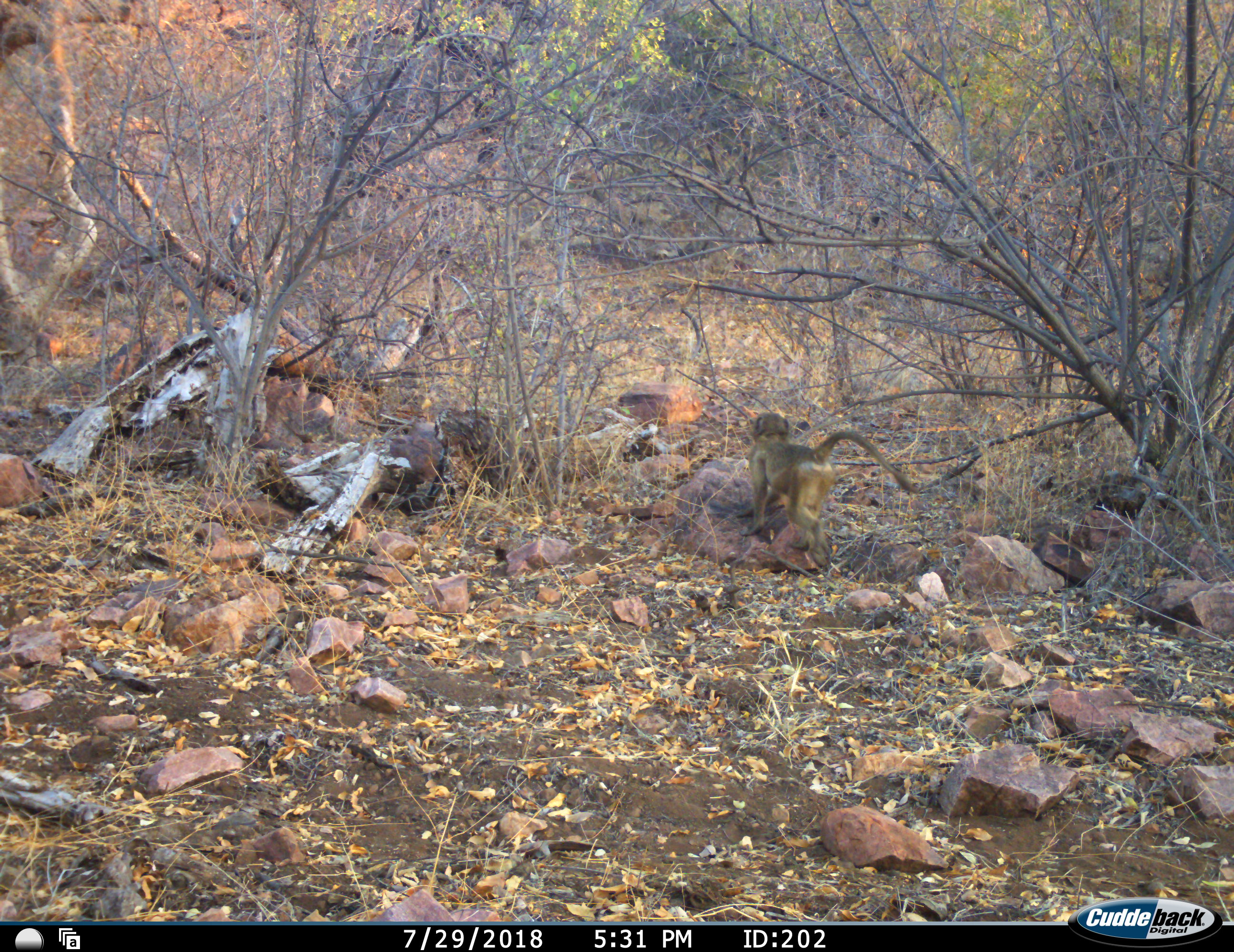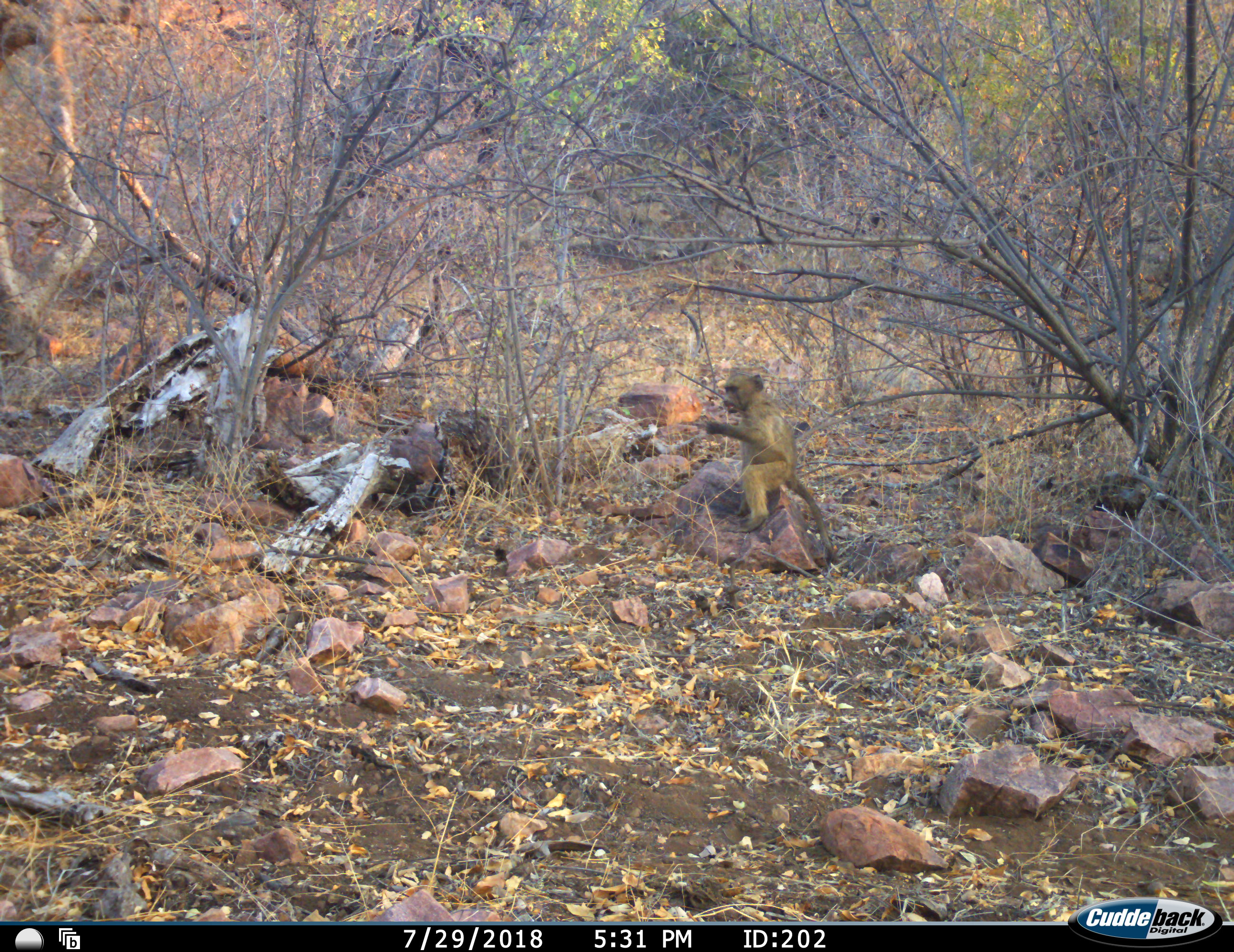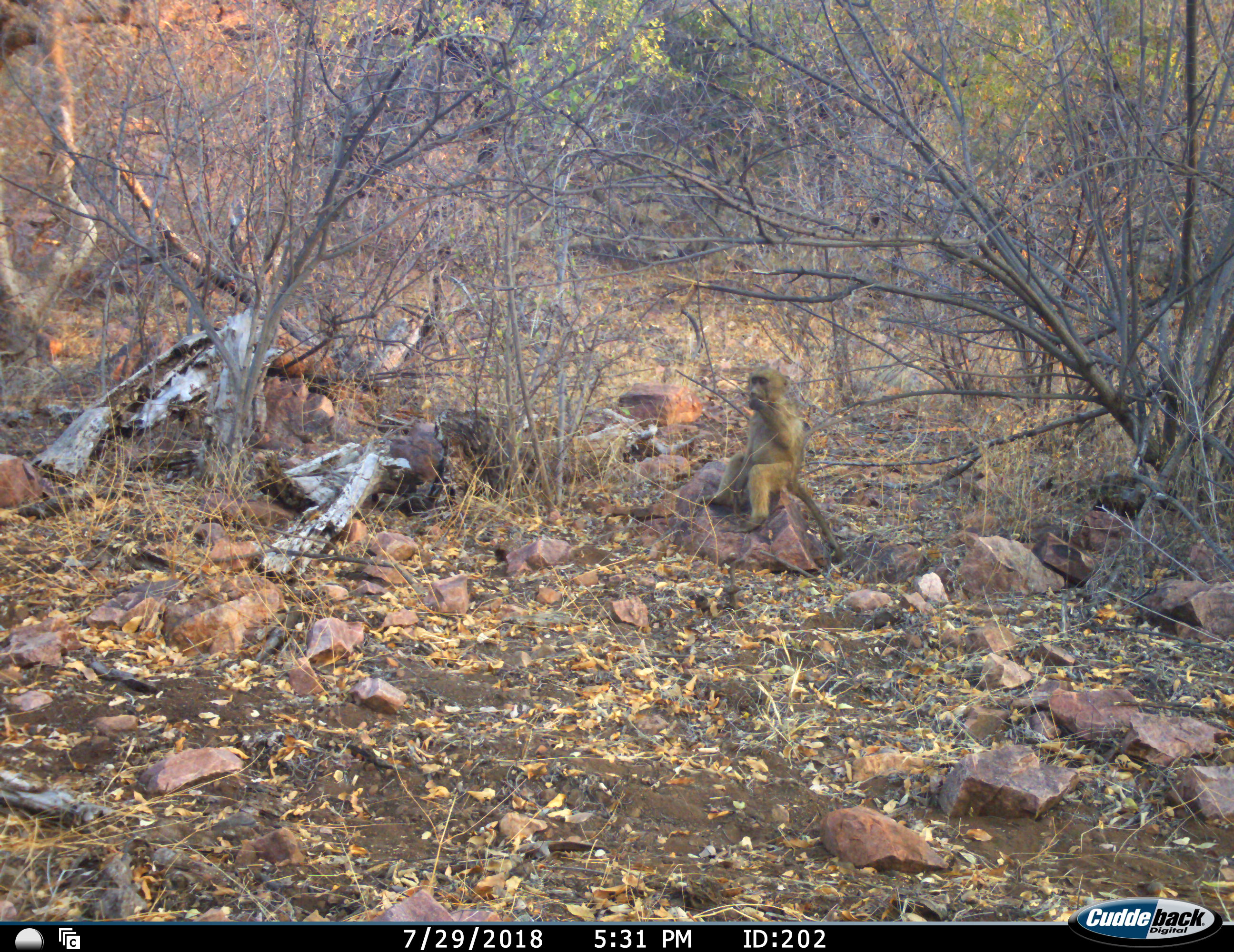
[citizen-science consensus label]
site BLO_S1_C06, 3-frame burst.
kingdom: Animalia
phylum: Chordata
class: Mammalia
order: Primates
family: Cercopithecidae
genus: Papio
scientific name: Papio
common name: baboon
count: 1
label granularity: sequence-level